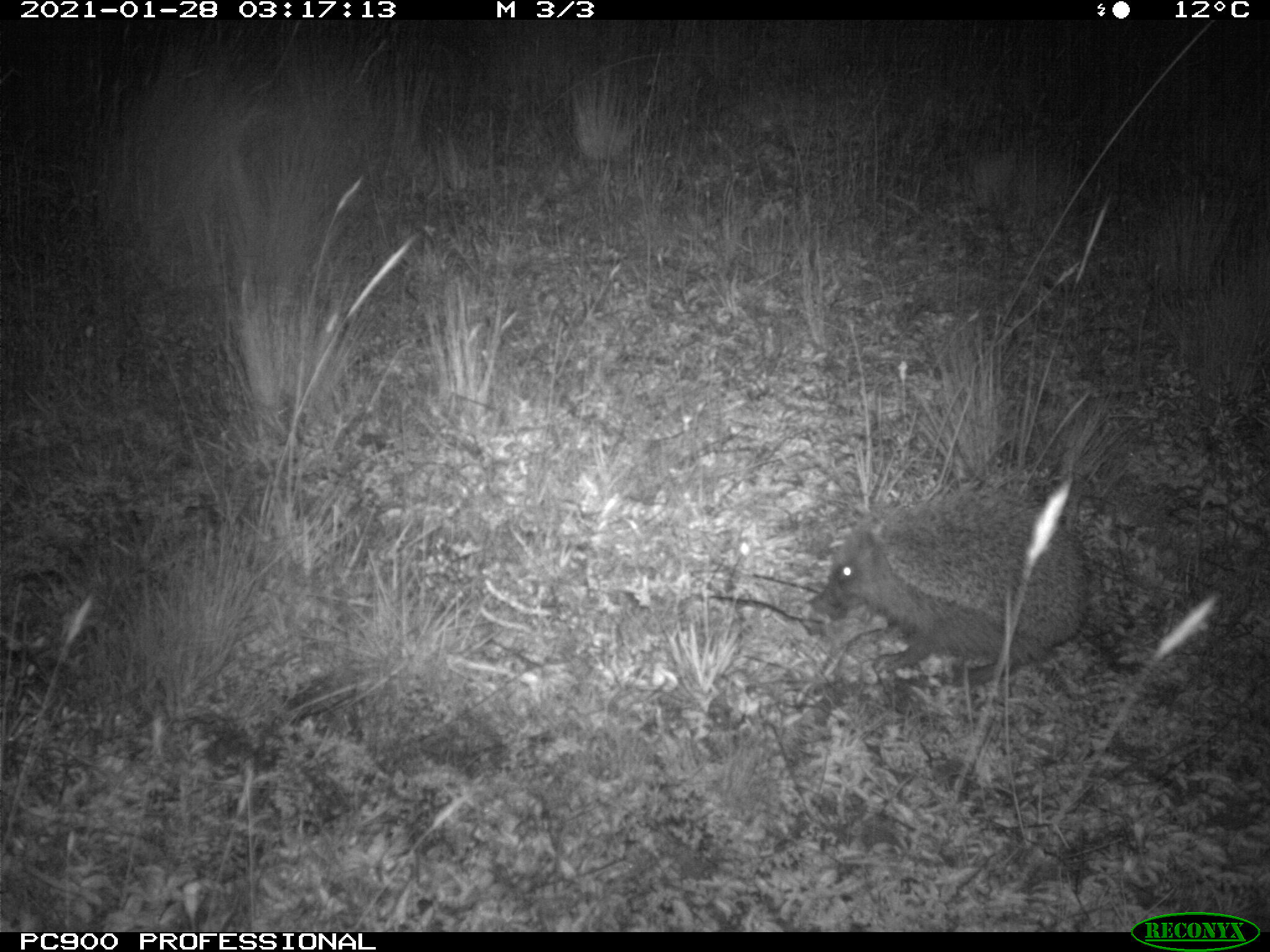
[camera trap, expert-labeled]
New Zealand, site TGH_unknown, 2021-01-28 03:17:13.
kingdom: Animalia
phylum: Chordata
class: Mammalia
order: Eulipotyphla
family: Erinaceidae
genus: Erinaceus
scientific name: Erinaceus europaeus europaeus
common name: european hedgehog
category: hedgehog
Hedgehog (european hedgehog) (Erinaceus europaeus europaeus).